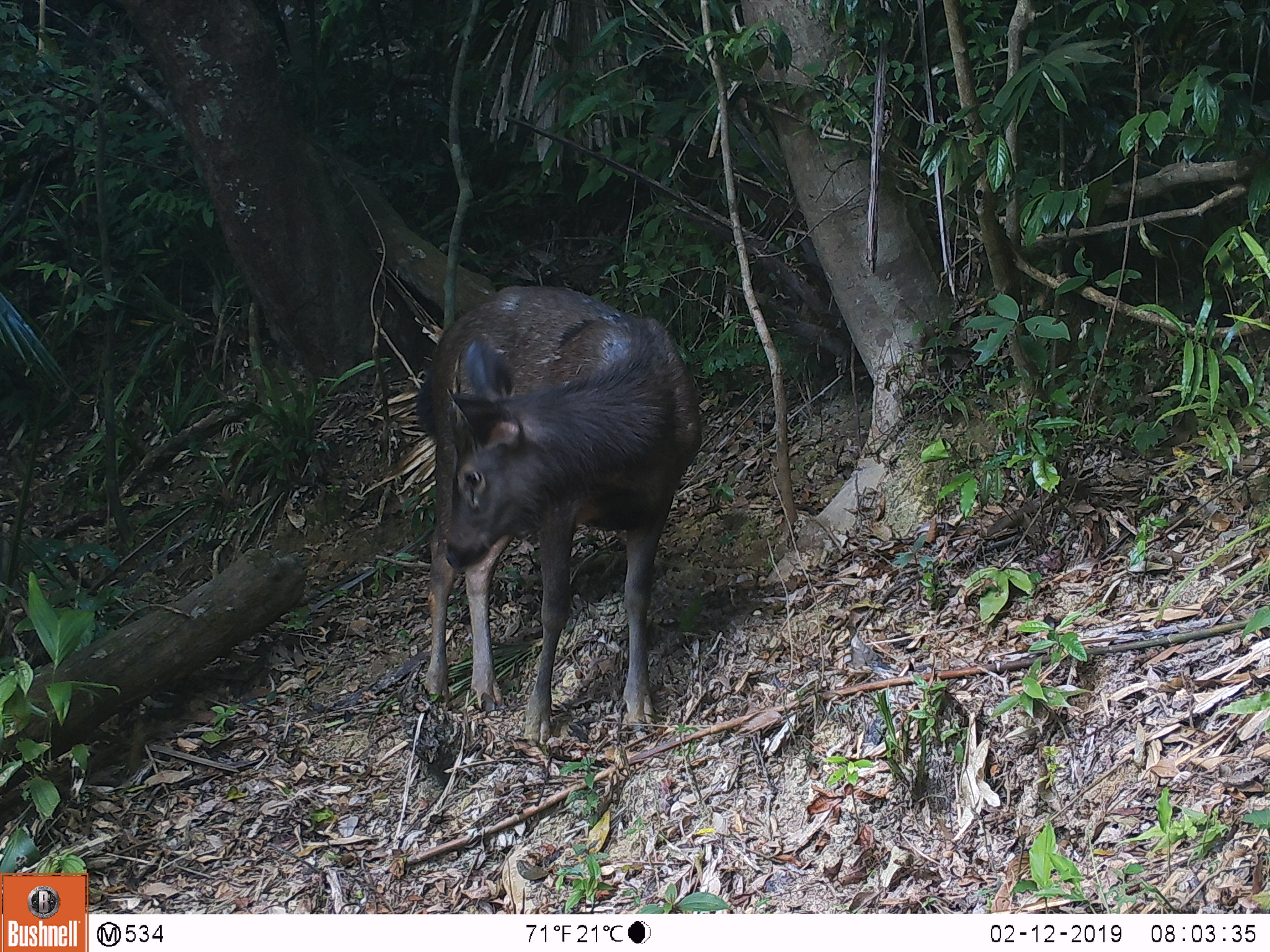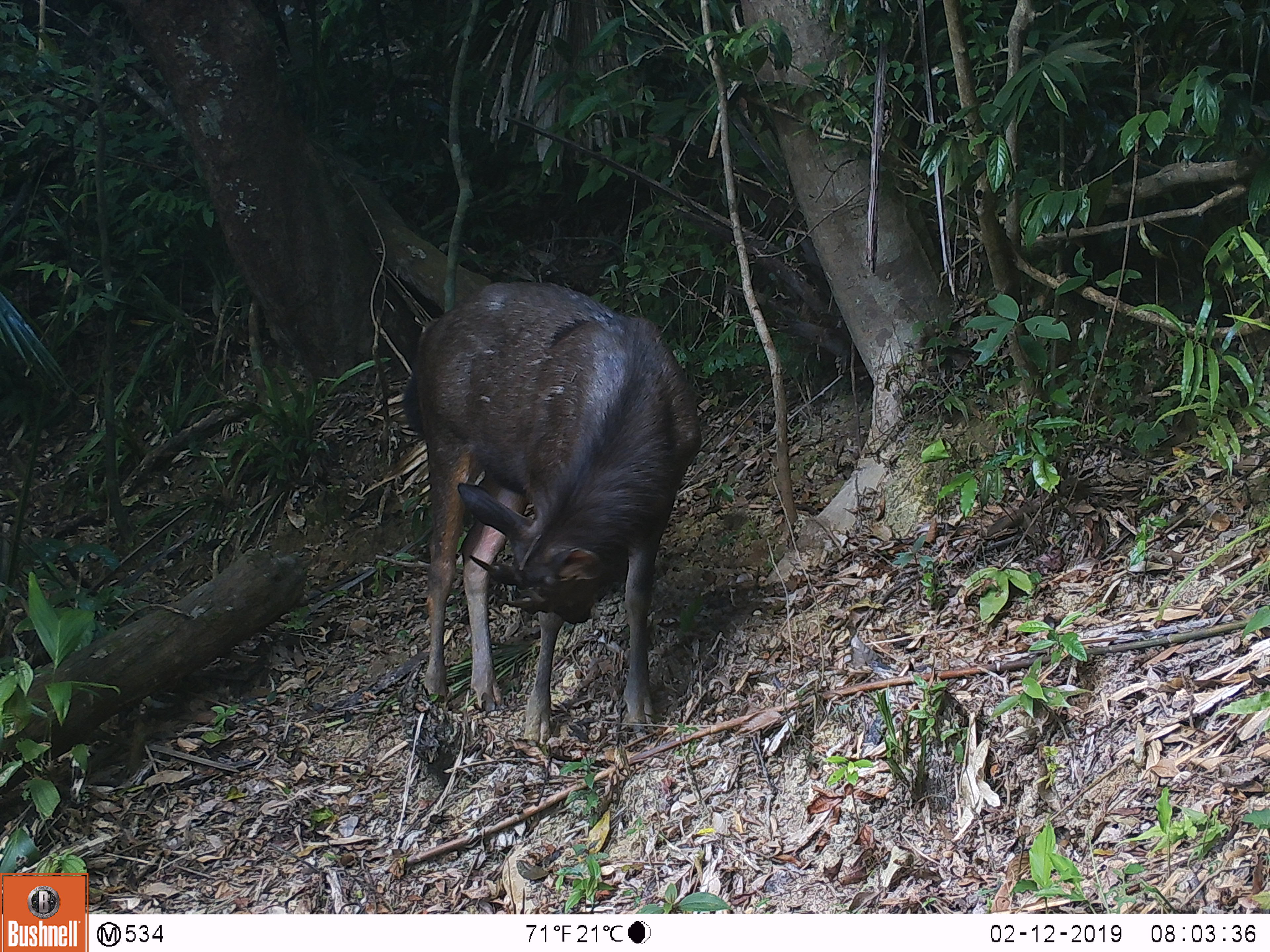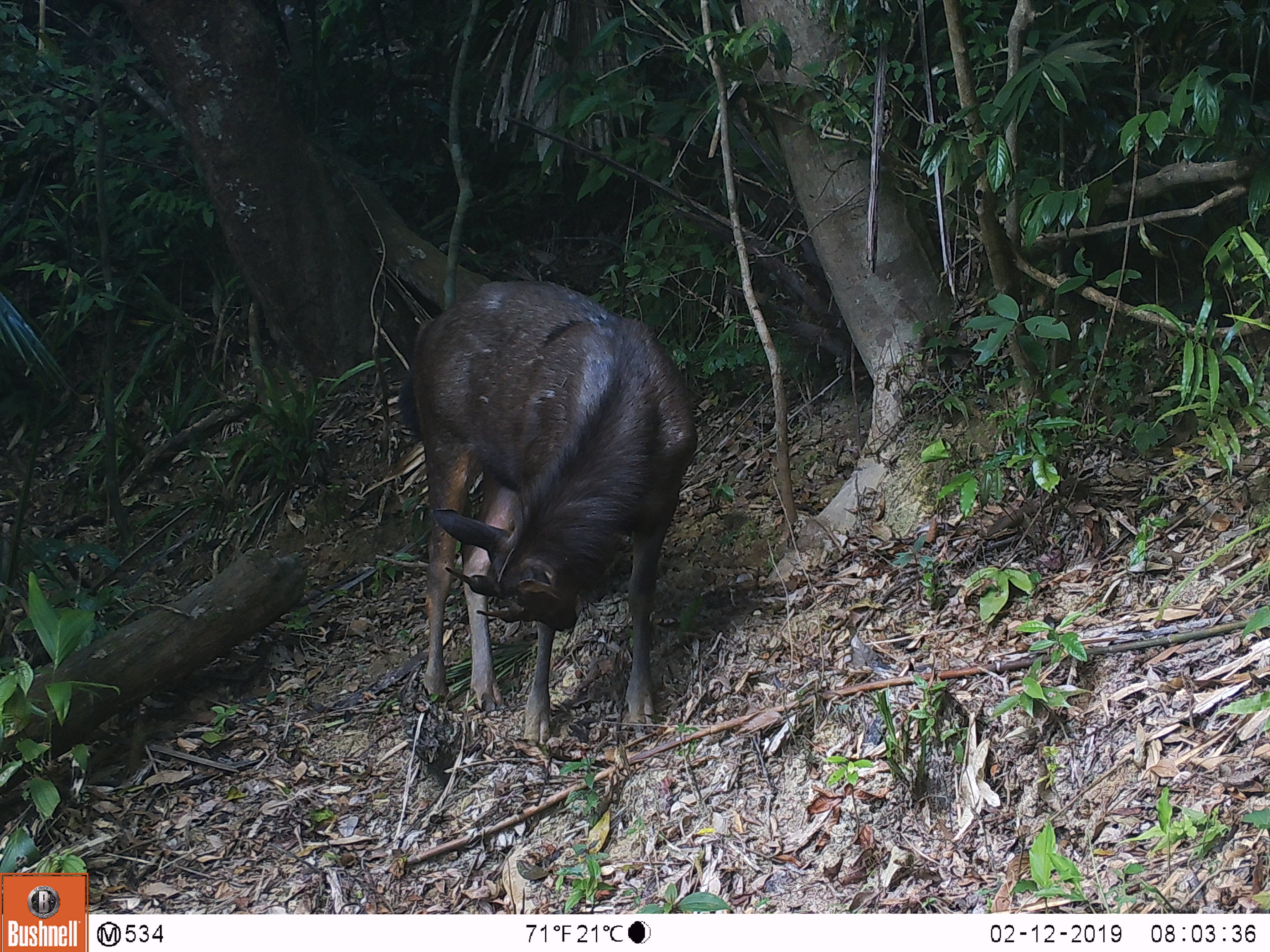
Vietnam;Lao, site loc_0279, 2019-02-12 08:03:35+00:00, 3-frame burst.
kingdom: Animalia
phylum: Chordata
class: Mammalia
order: Artiodactyla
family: Cervidae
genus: Rusa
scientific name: Rusa unicolor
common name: sambar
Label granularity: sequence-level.